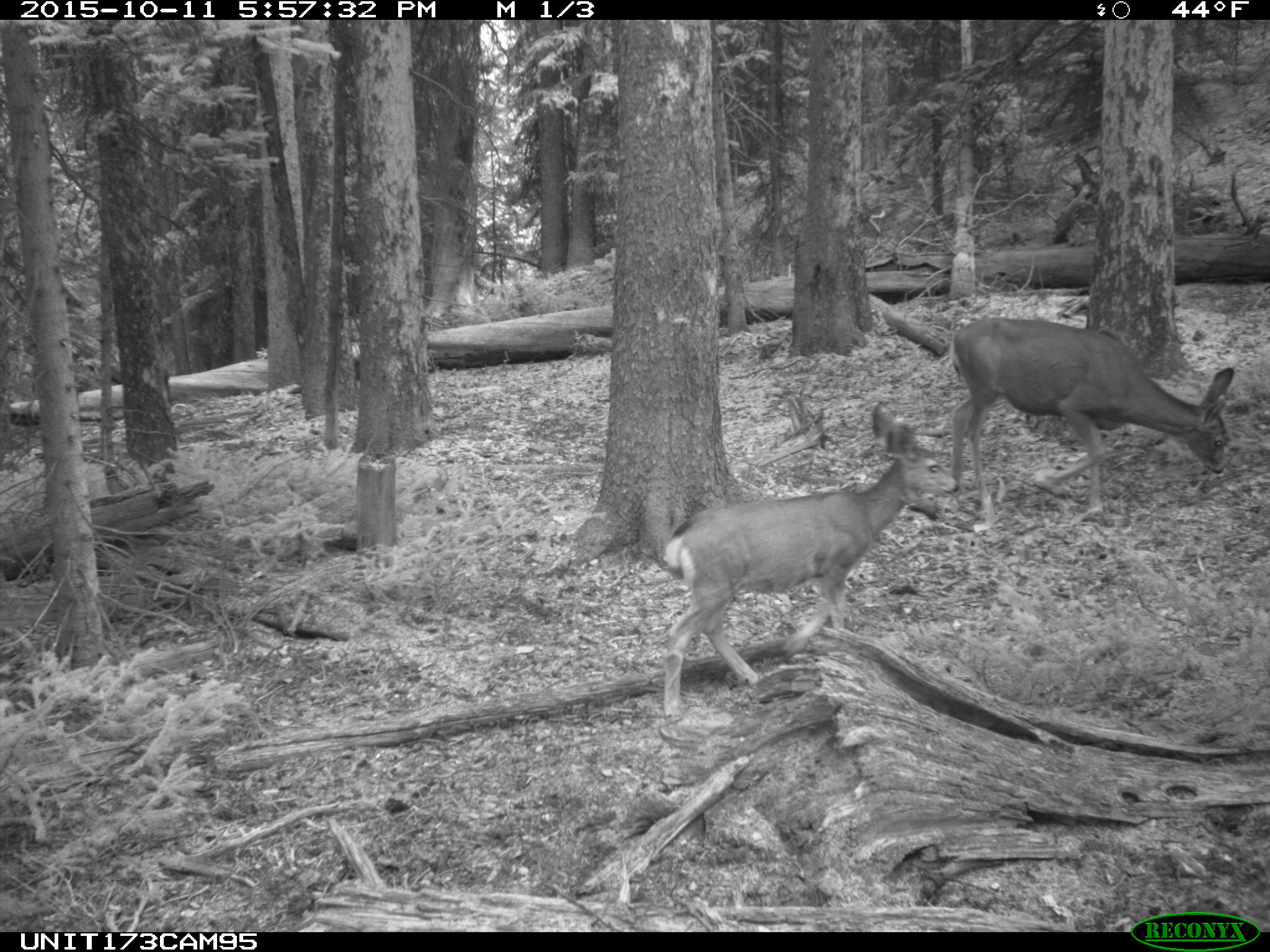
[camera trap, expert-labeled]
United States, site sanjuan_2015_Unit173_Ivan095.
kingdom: Animalia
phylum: Chordata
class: Mammalia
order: Artiodactyla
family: Cervidae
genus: Odocoileus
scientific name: Odocoileus hemionus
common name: mule deer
Odocoileus hemionus (mule deer).